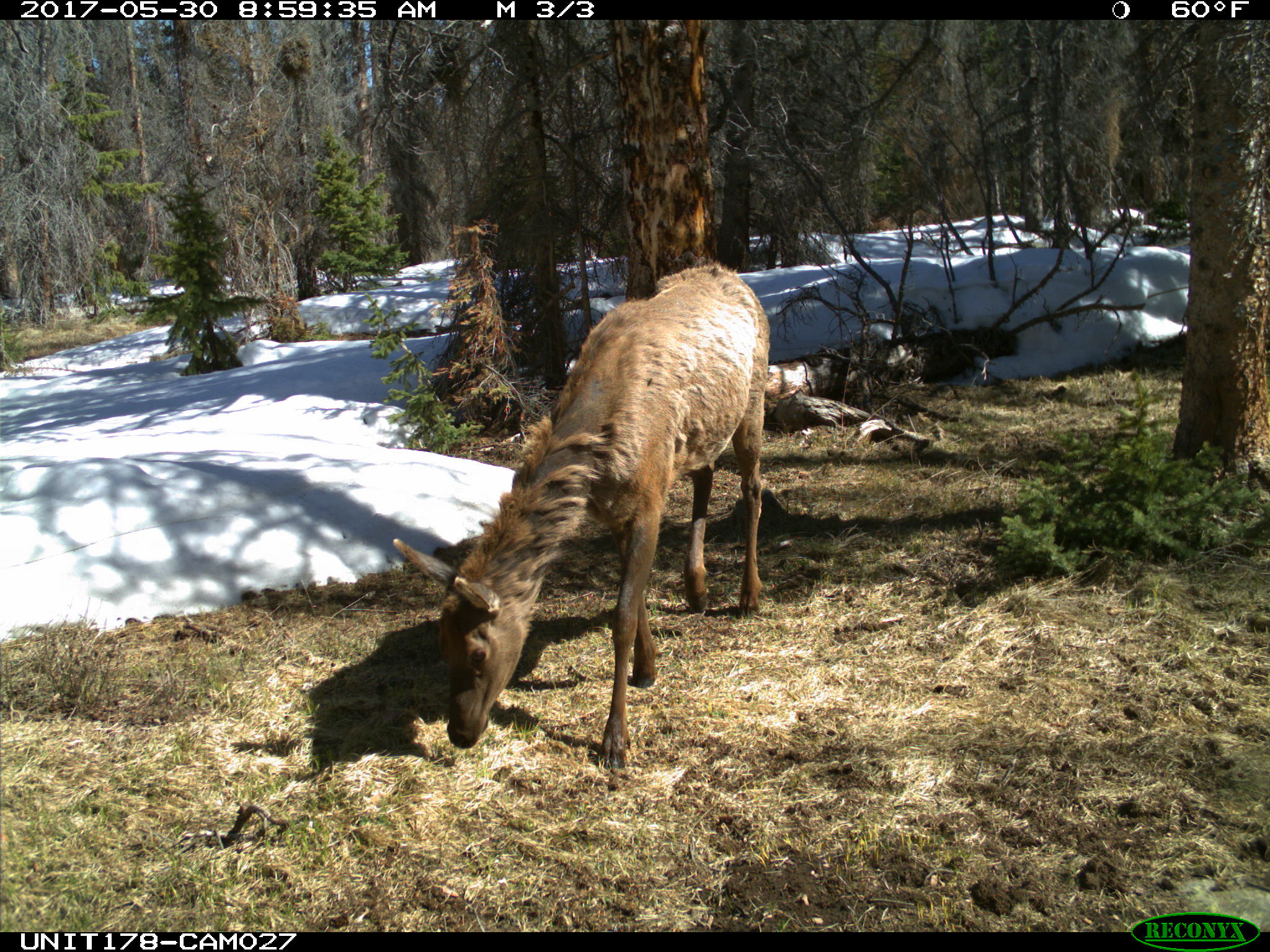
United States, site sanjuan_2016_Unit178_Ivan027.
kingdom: Animalia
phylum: Chordata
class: Mammalia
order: Artiodactyla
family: Cervidae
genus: Cervus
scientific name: Cervus elaphus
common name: red deer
Cervus elaphus (red deer).